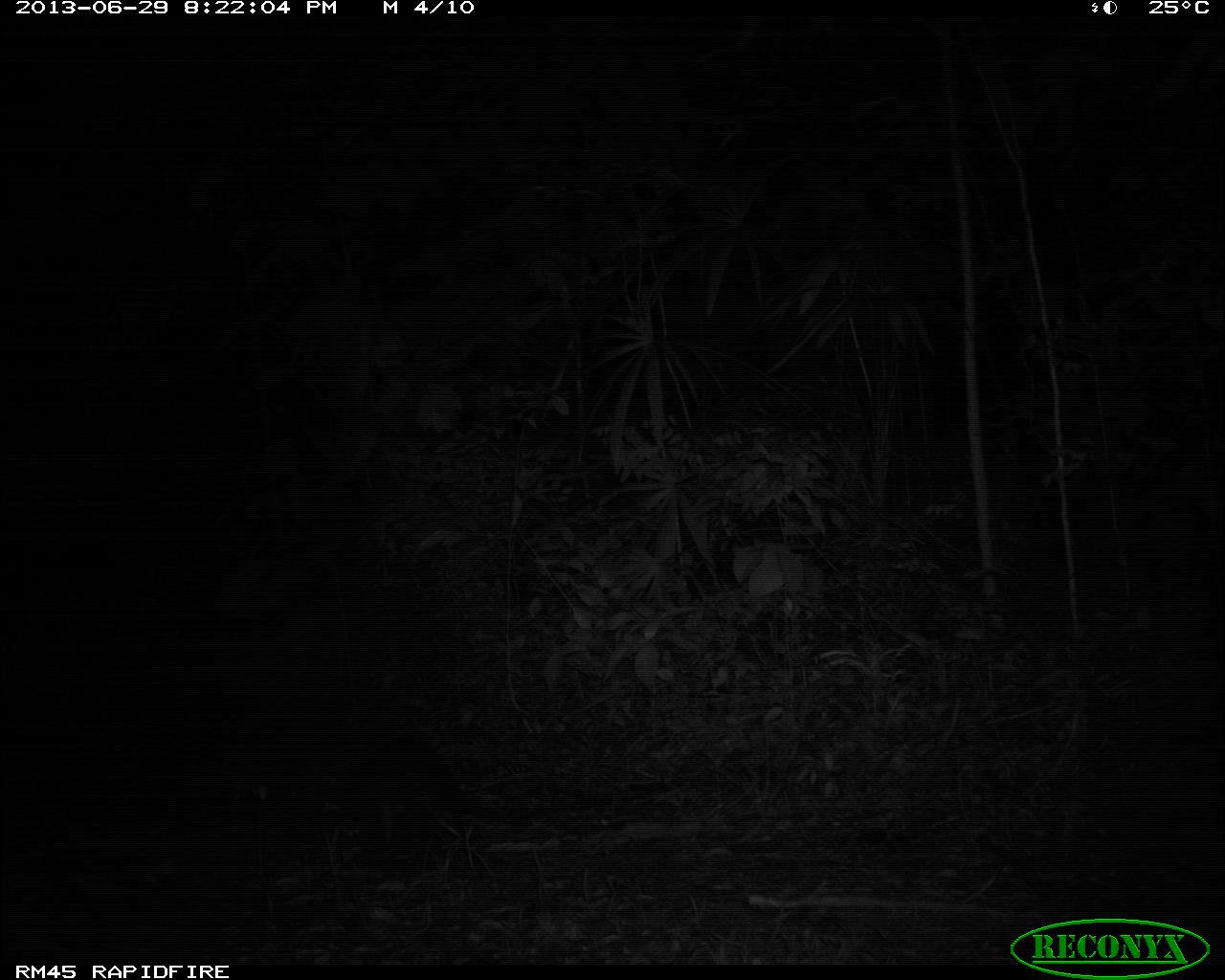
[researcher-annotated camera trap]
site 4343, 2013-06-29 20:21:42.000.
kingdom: Animalia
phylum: Chordata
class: Mammalia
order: Carnivora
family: Procyonidae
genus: Procyon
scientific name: Procyon lotor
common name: common raccoon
Procyon lotor (common raccoon), count 1.